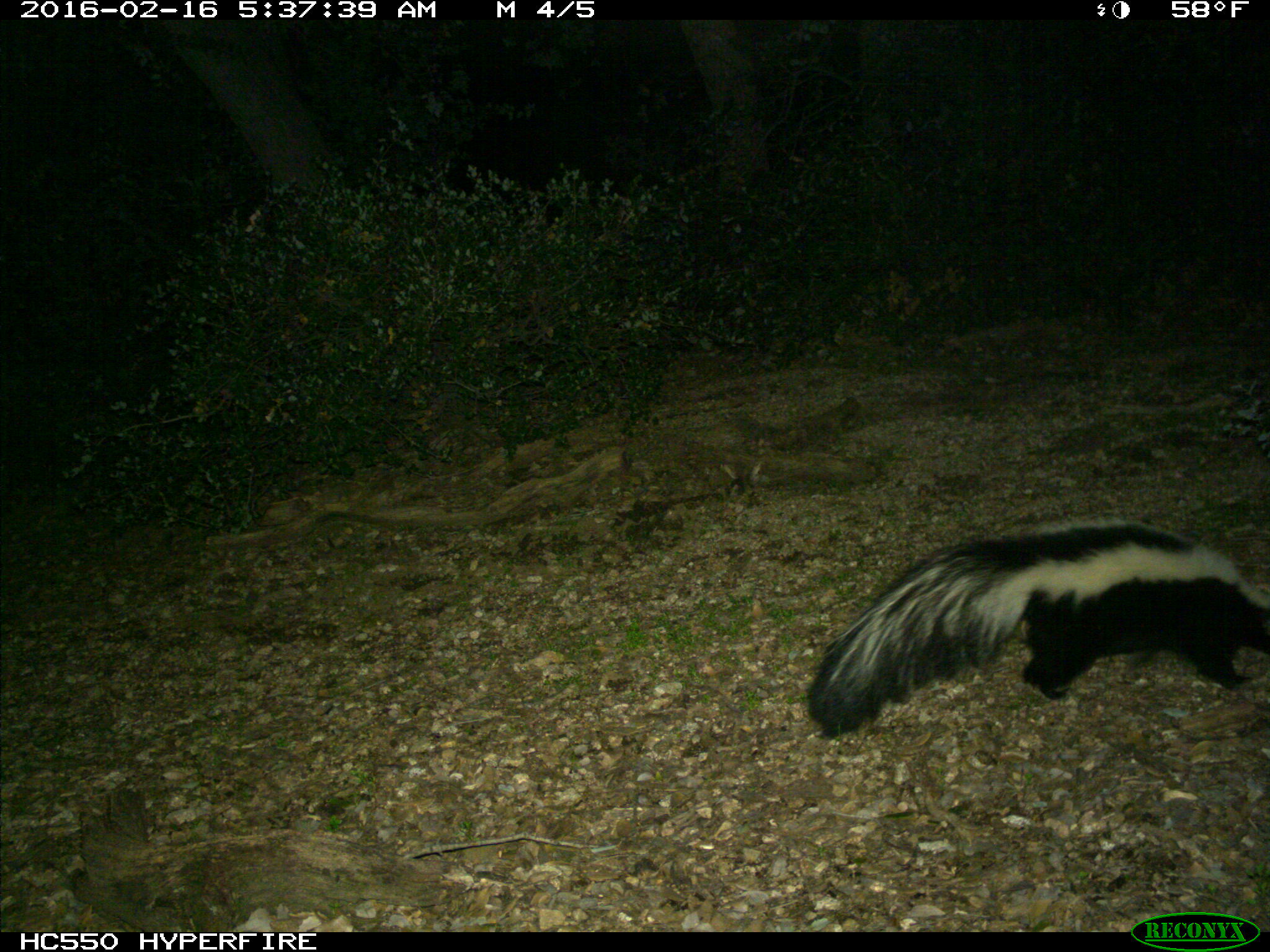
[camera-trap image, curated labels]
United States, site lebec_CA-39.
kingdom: Animalia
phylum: Chordata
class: Mammalia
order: Carnivora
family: Mephitidae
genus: Mephitis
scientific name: Mephitis mephitis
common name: striped skunk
Mephitis mephitis (striped skunk).